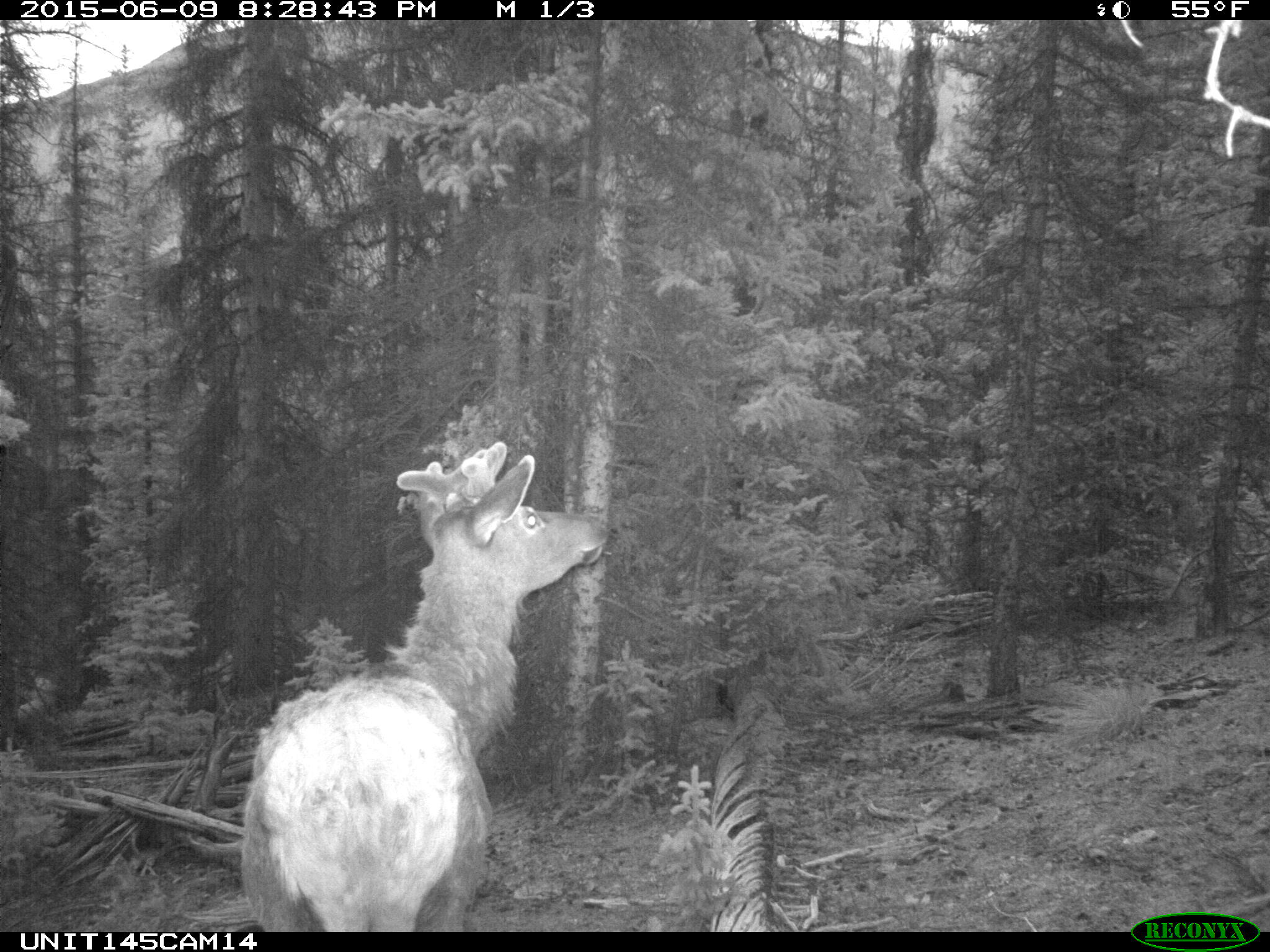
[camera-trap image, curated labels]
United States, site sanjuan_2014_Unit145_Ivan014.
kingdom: Animalia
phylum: Chordata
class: Mammalia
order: Artiodactyla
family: Cervidae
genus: Cervus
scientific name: Cervus elaphus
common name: red deer